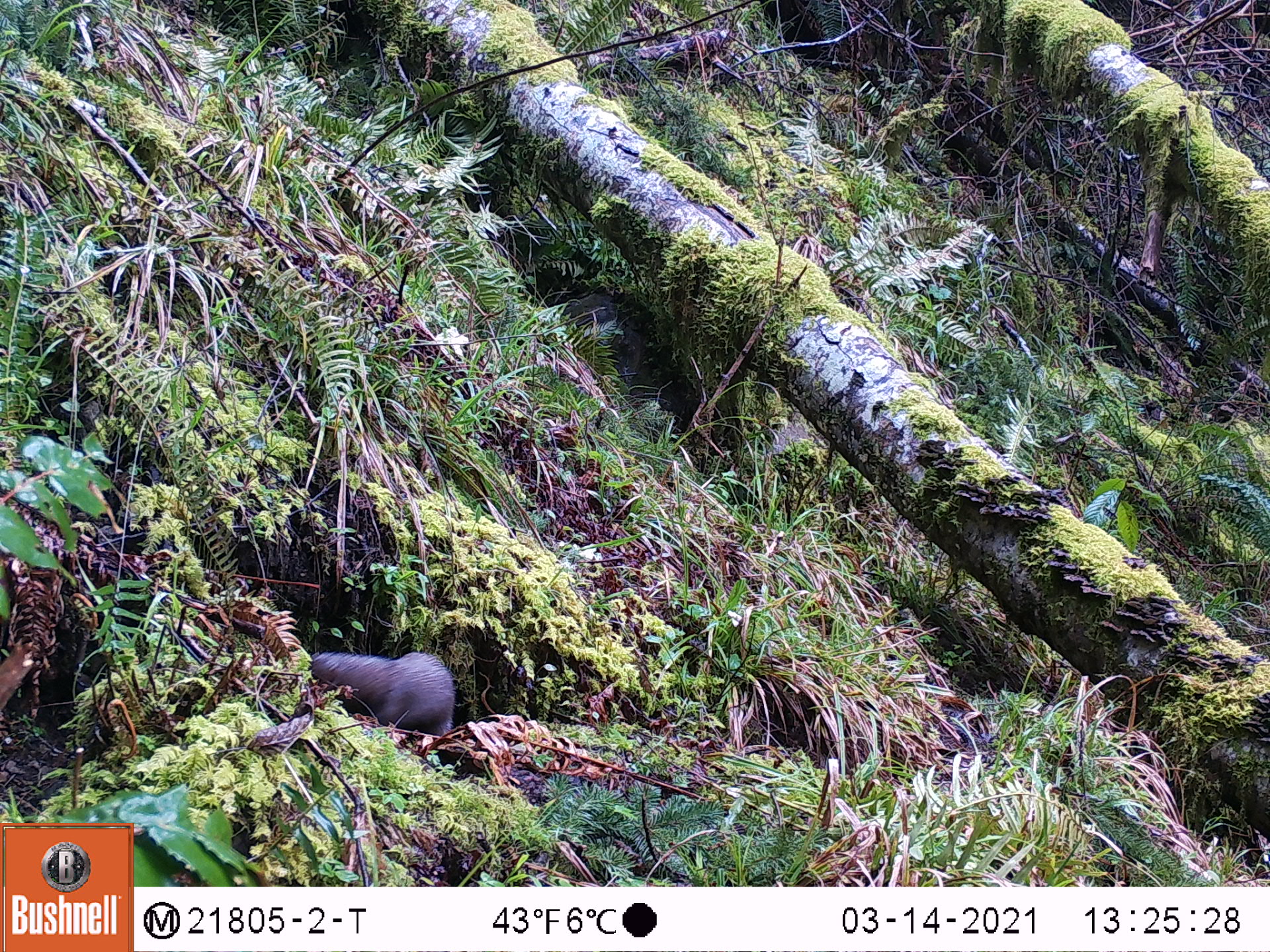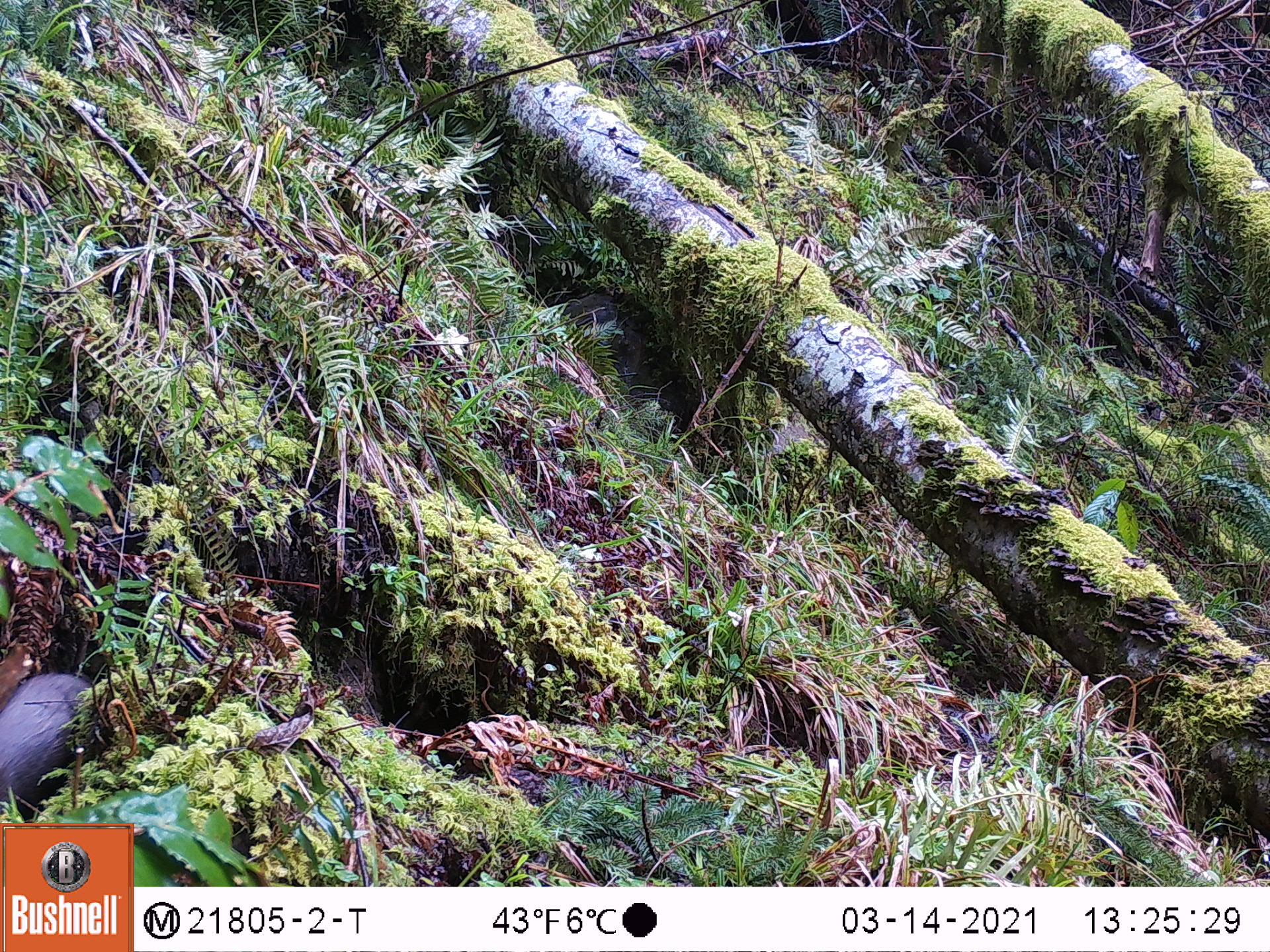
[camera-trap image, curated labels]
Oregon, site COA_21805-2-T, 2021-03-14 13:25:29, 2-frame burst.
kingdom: Animalia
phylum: Chordata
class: Mammalia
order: Rodentia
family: Aplodontiidae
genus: Aplodontia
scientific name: Aplodontia rufa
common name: mountain beaver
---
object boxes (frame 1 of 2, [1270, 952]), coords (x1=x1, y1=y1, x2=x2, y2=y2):
mountain beaver: (x1=304, y1=640, x2=466, y2=733)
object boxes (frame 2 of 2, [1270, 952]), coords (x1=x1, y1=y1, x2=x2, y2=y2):
mountain beaver: (x1=2, y1=662, x2=102, y2=803)